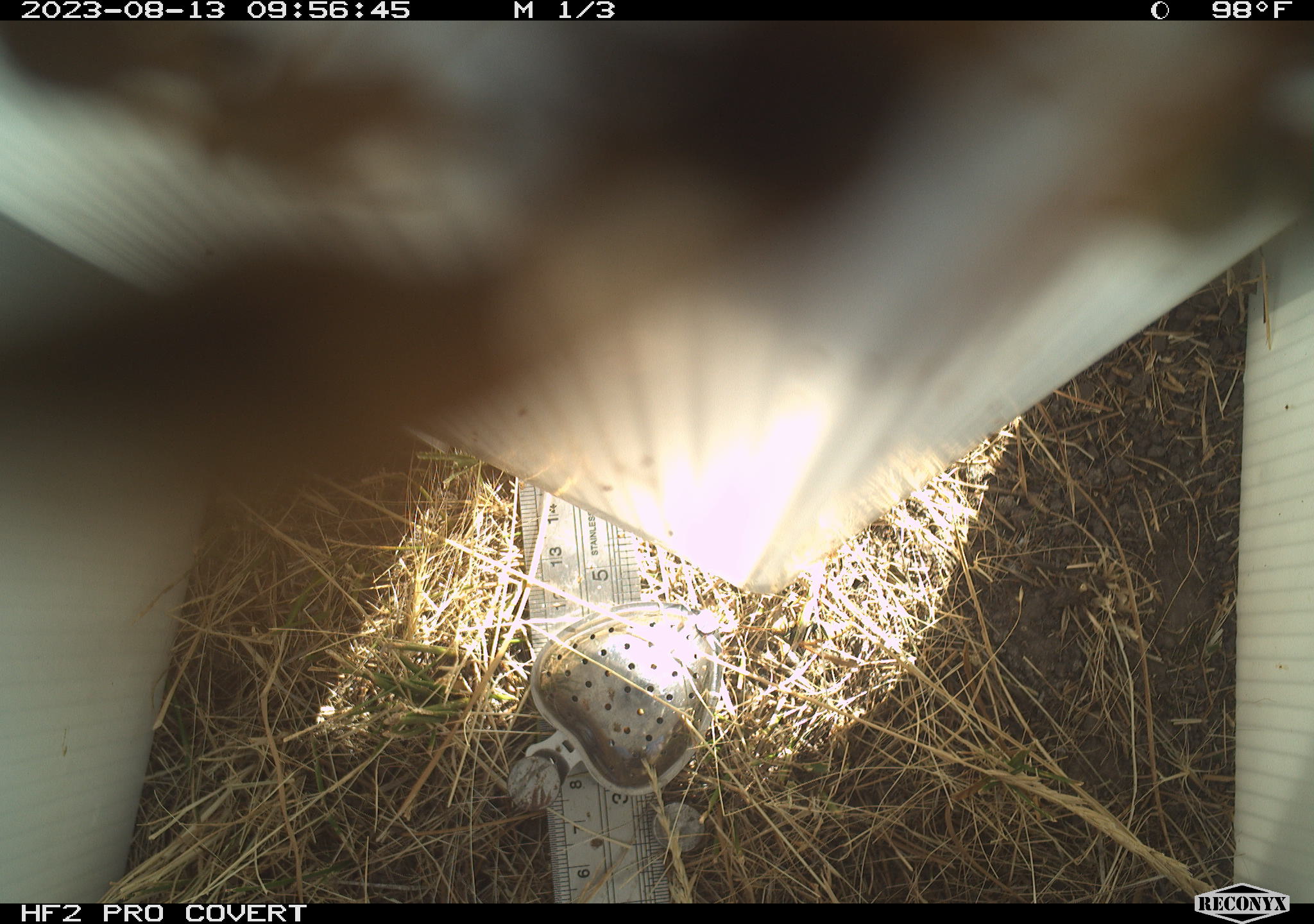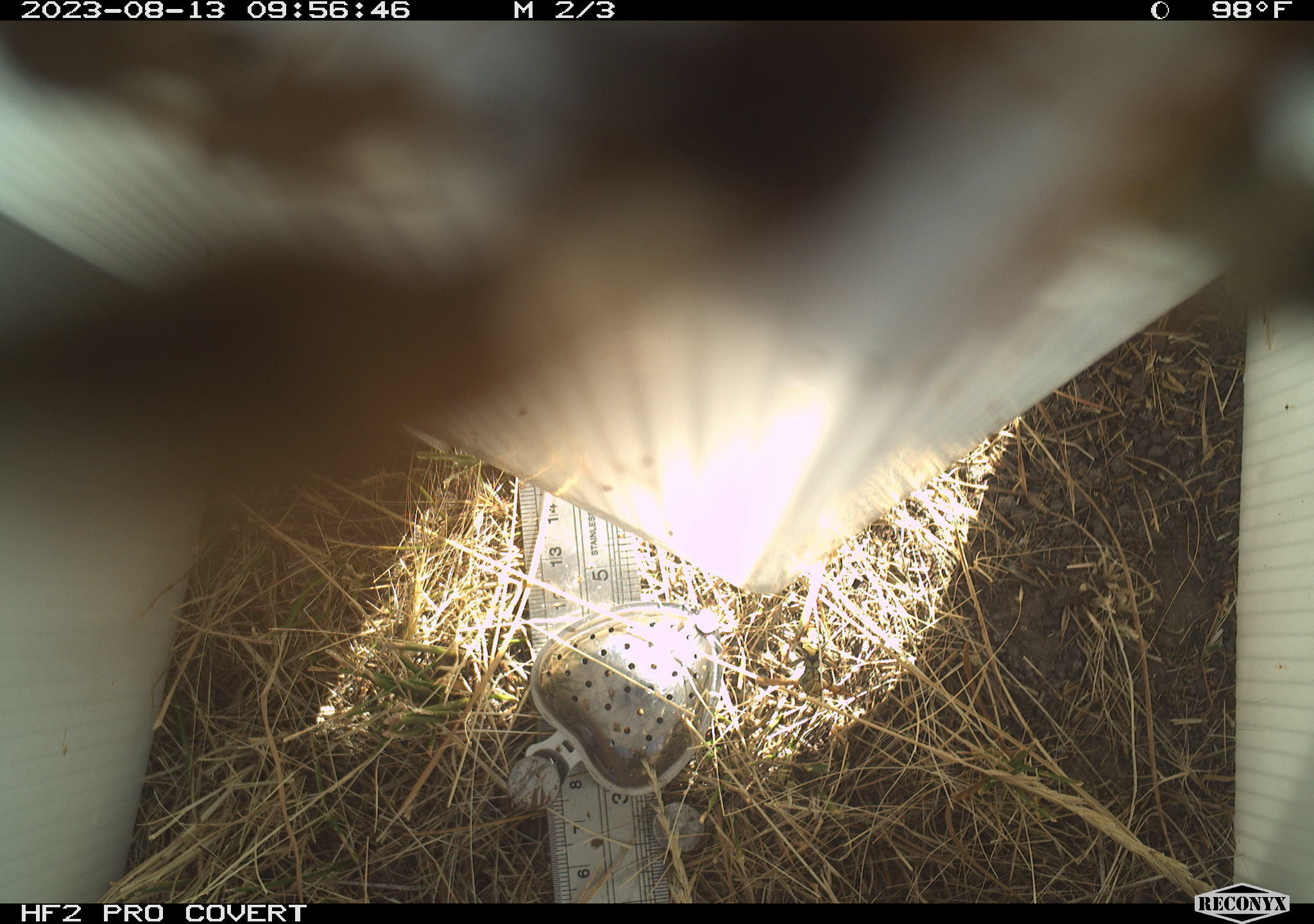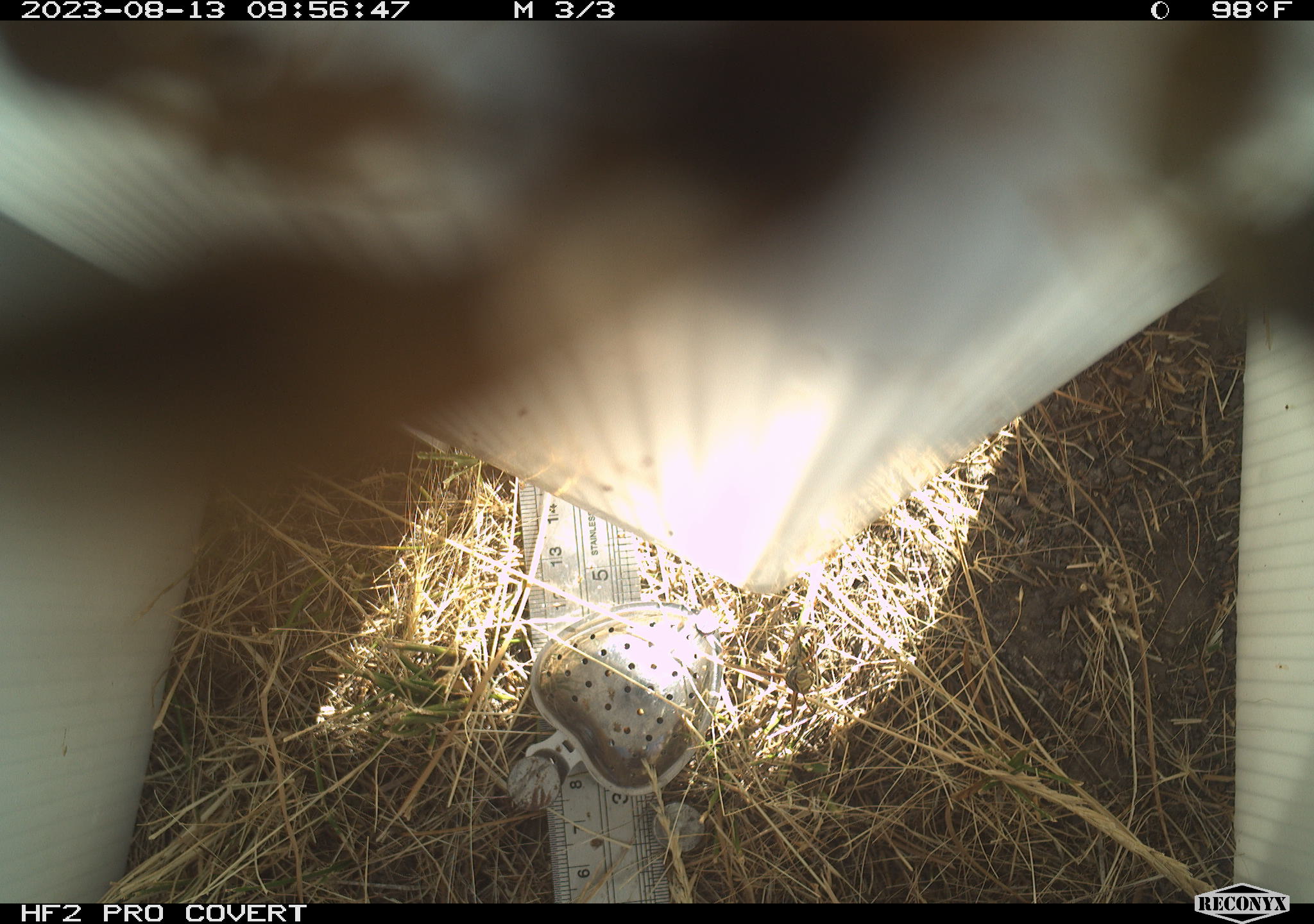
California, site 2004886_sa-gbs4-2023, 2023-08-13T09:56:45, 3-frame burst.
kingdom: Animalia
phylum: Arthropoda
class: Insecta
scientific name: Insecta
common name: insect